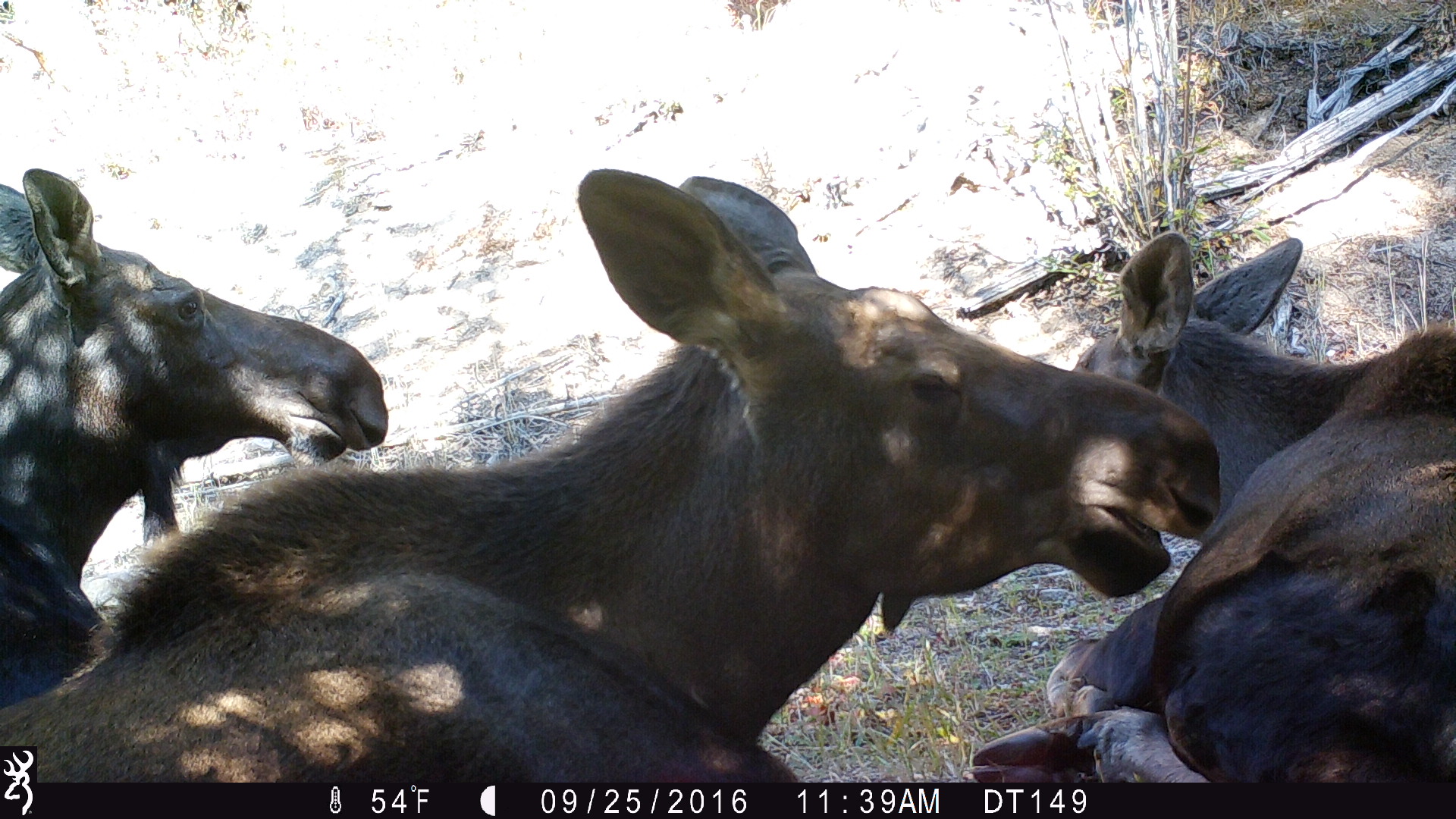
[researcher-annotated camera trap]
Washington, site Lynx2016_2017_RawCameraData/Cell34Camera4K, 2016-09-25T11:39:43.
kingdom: Animalia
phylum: Chordata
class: Mammalia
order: Artiodactyla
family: Cervidae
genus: Alces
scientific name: Alces alces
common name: moose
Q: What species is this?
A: Alces alces (moose).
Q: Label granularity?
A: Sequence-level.